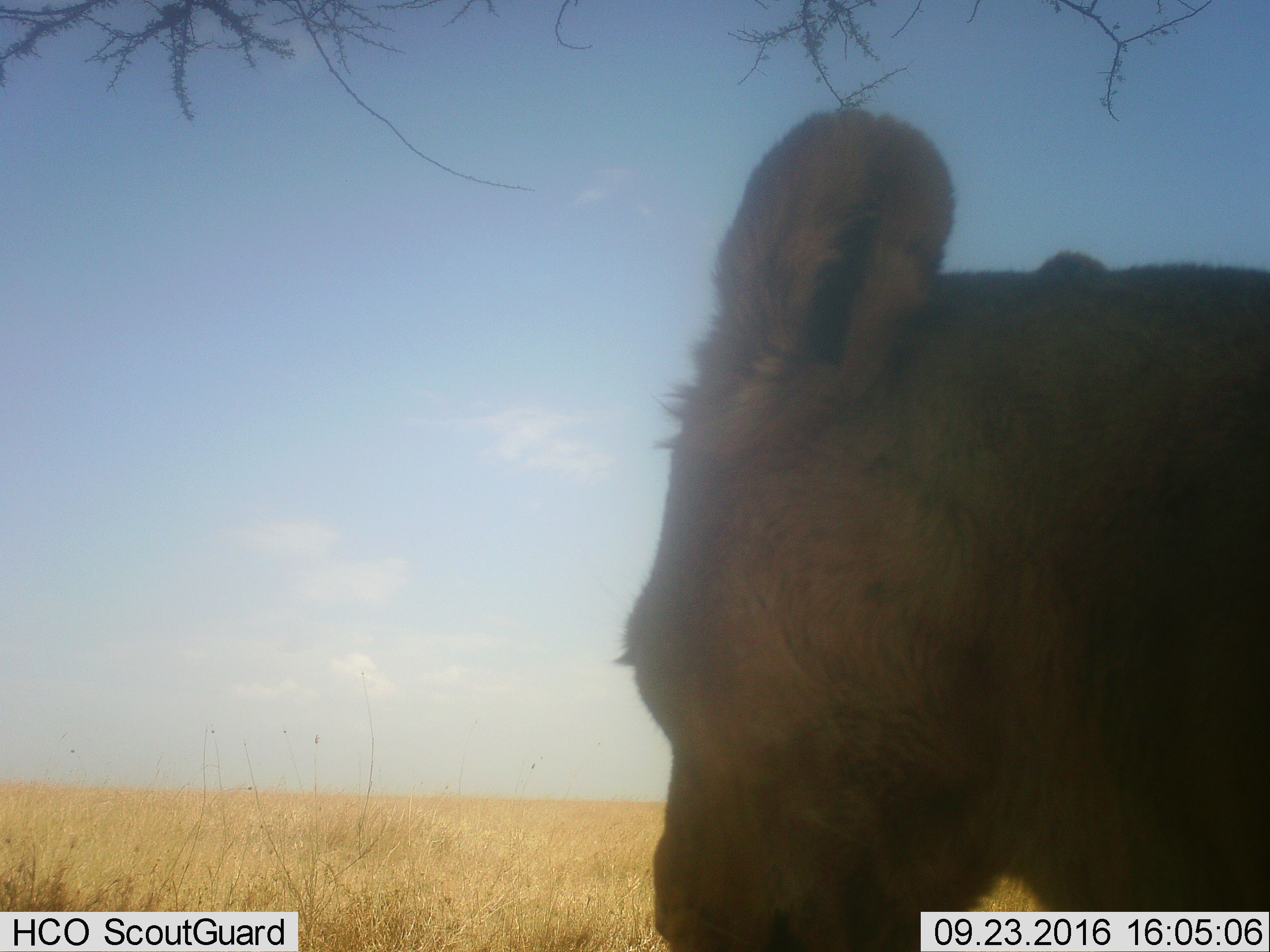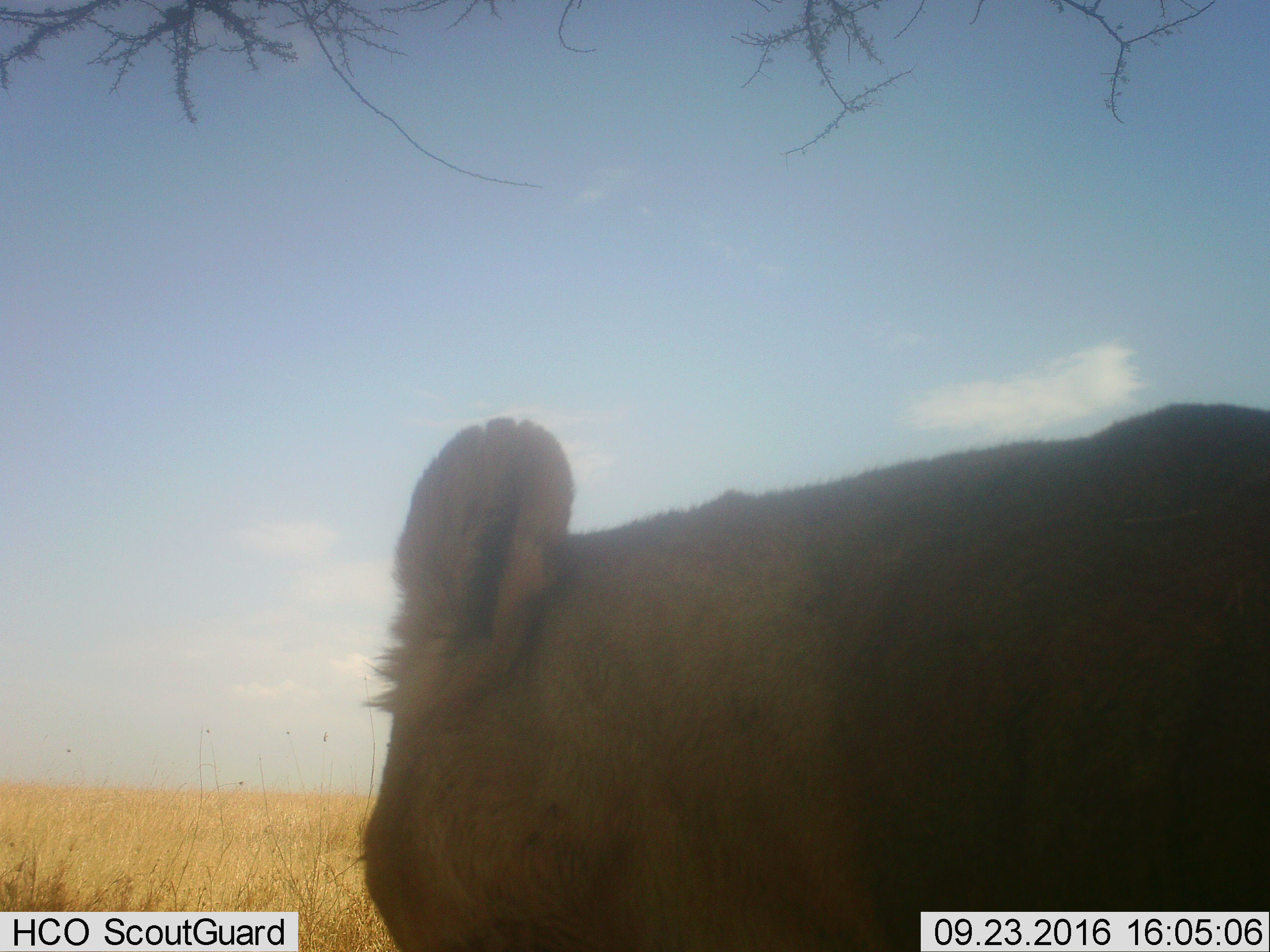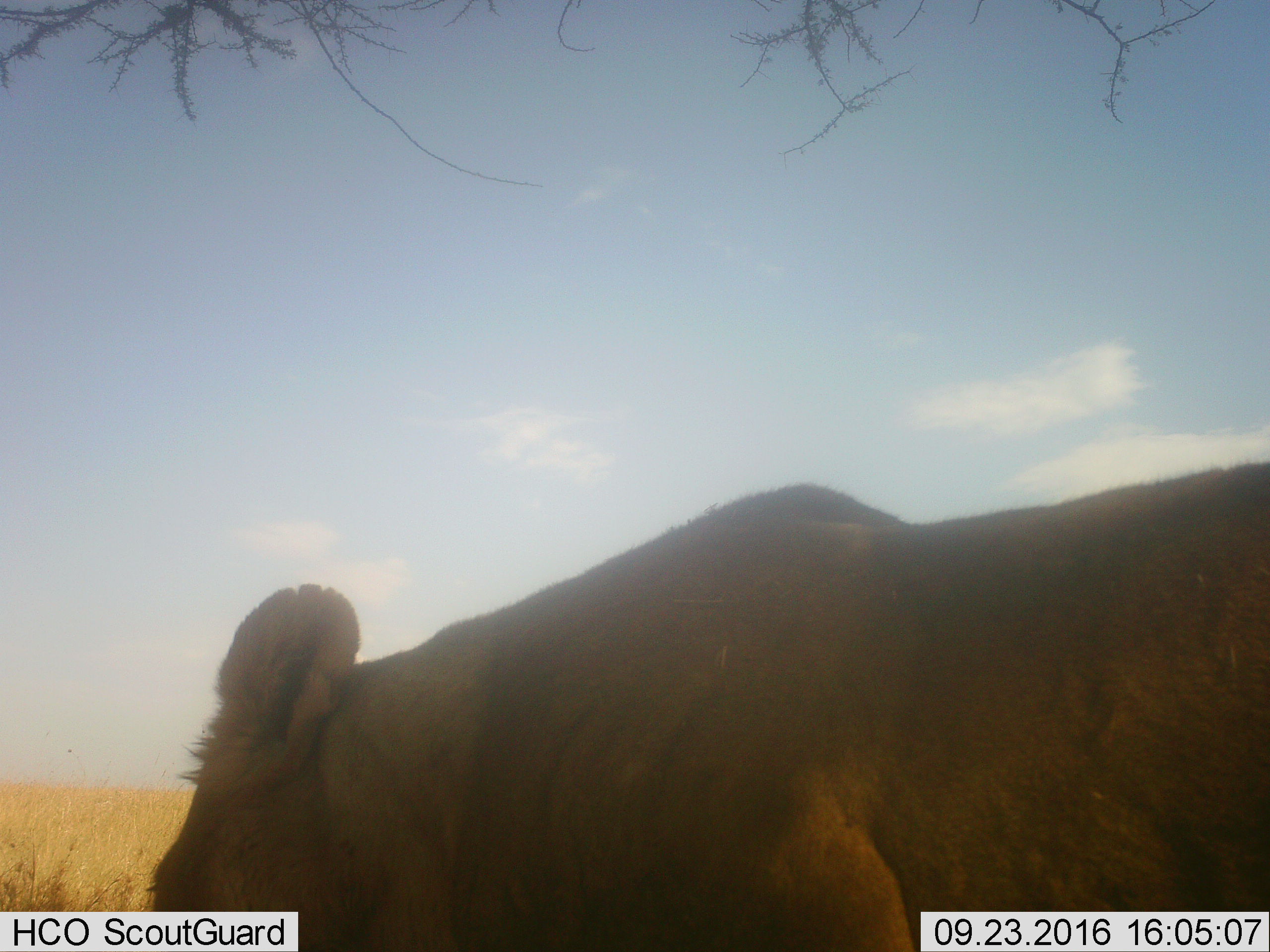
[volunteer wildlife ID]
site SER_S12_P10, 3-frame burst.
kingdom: Animalia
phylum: Chordata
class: Mammalia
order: Carnivora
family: Felidae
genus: Panthera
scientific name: Panthera leo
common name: lion female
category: lionfemale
Lionfemale (lion female) (Panthera leo), count 1. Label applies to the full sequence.